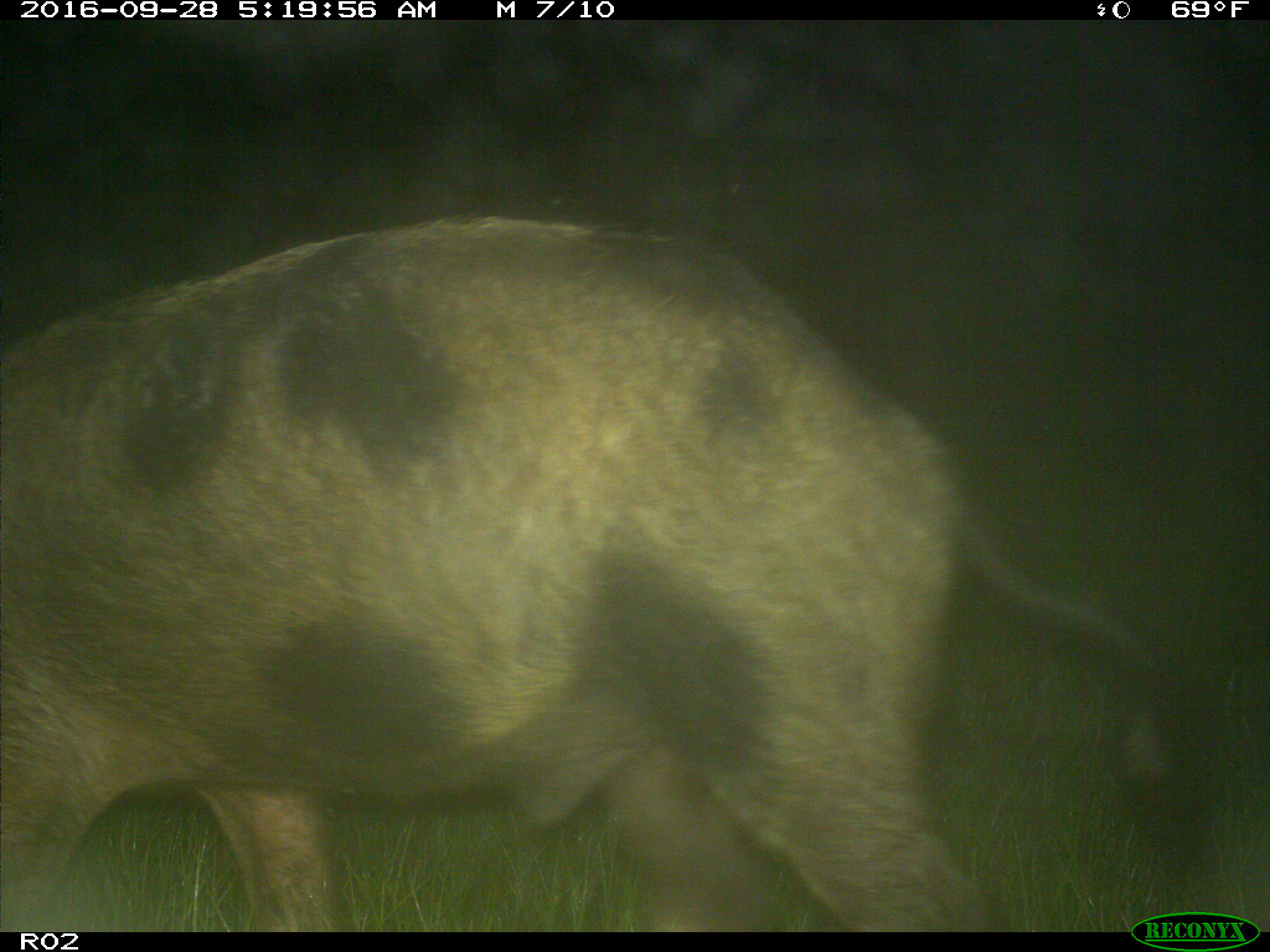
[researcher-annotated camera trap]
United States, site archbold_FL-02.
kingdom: Animalia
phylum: Chordata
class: Mammalia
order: Artiodactyla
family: Suidae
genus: Sus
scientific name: Sus scrofa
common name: wild boar